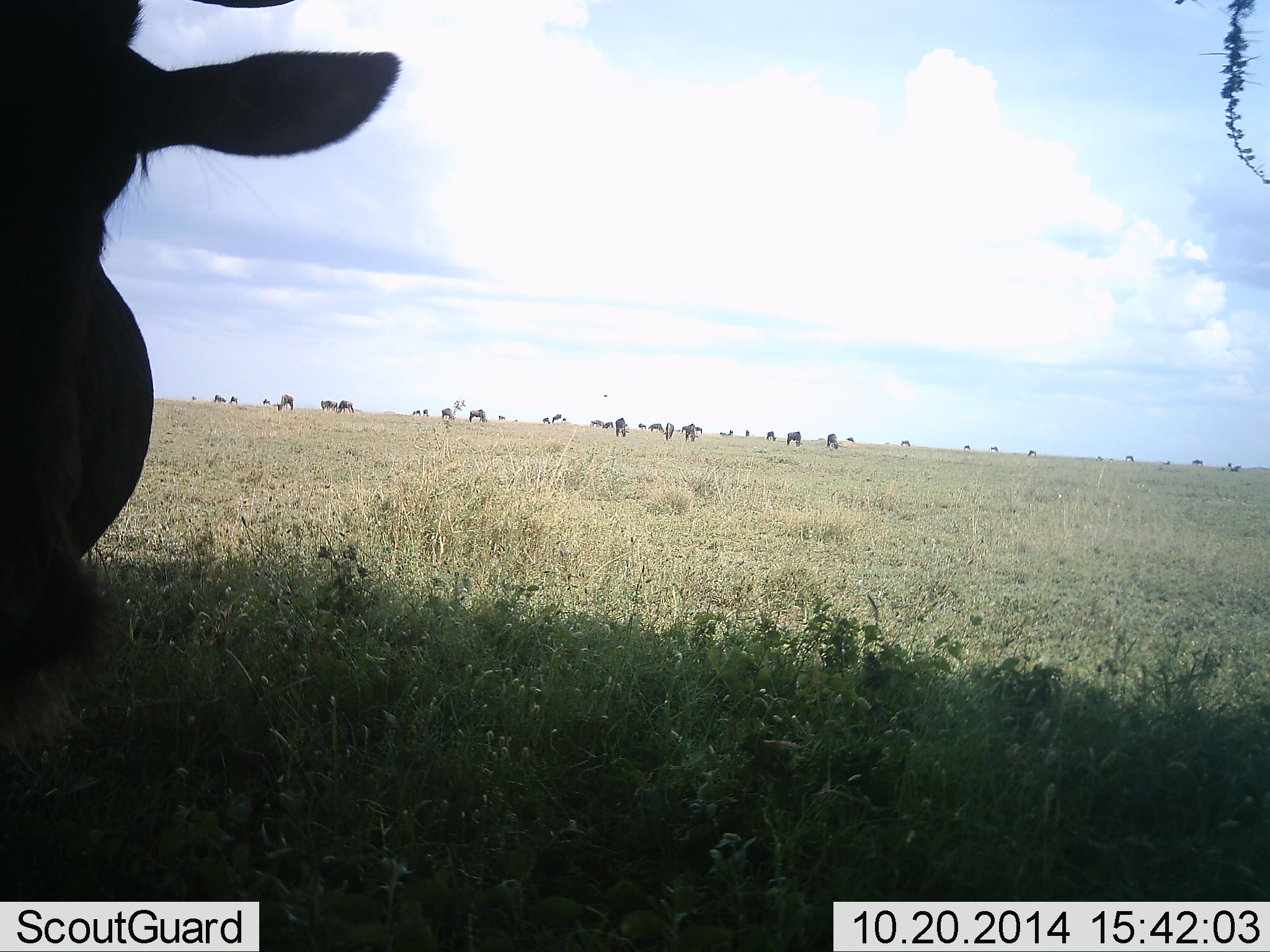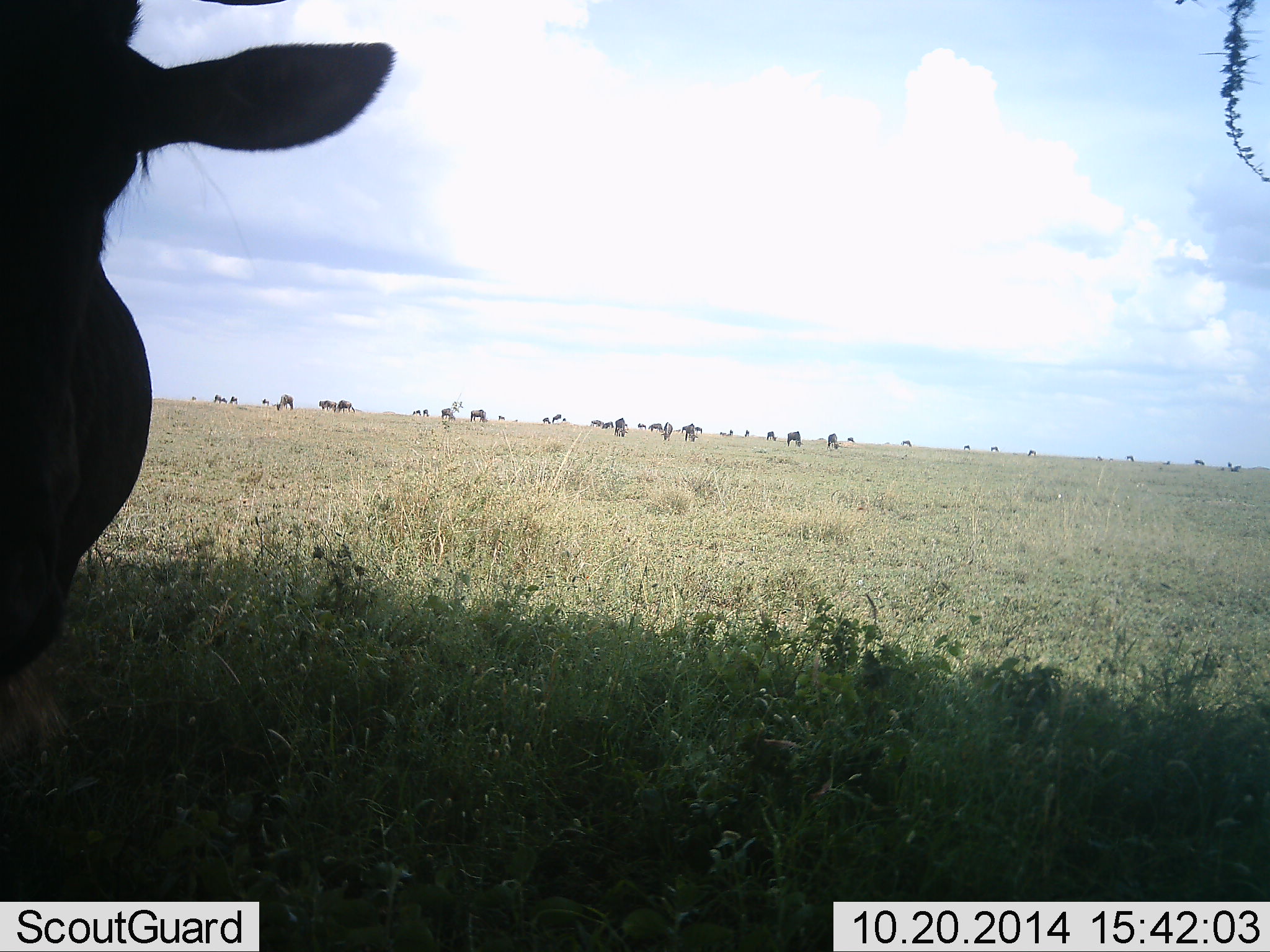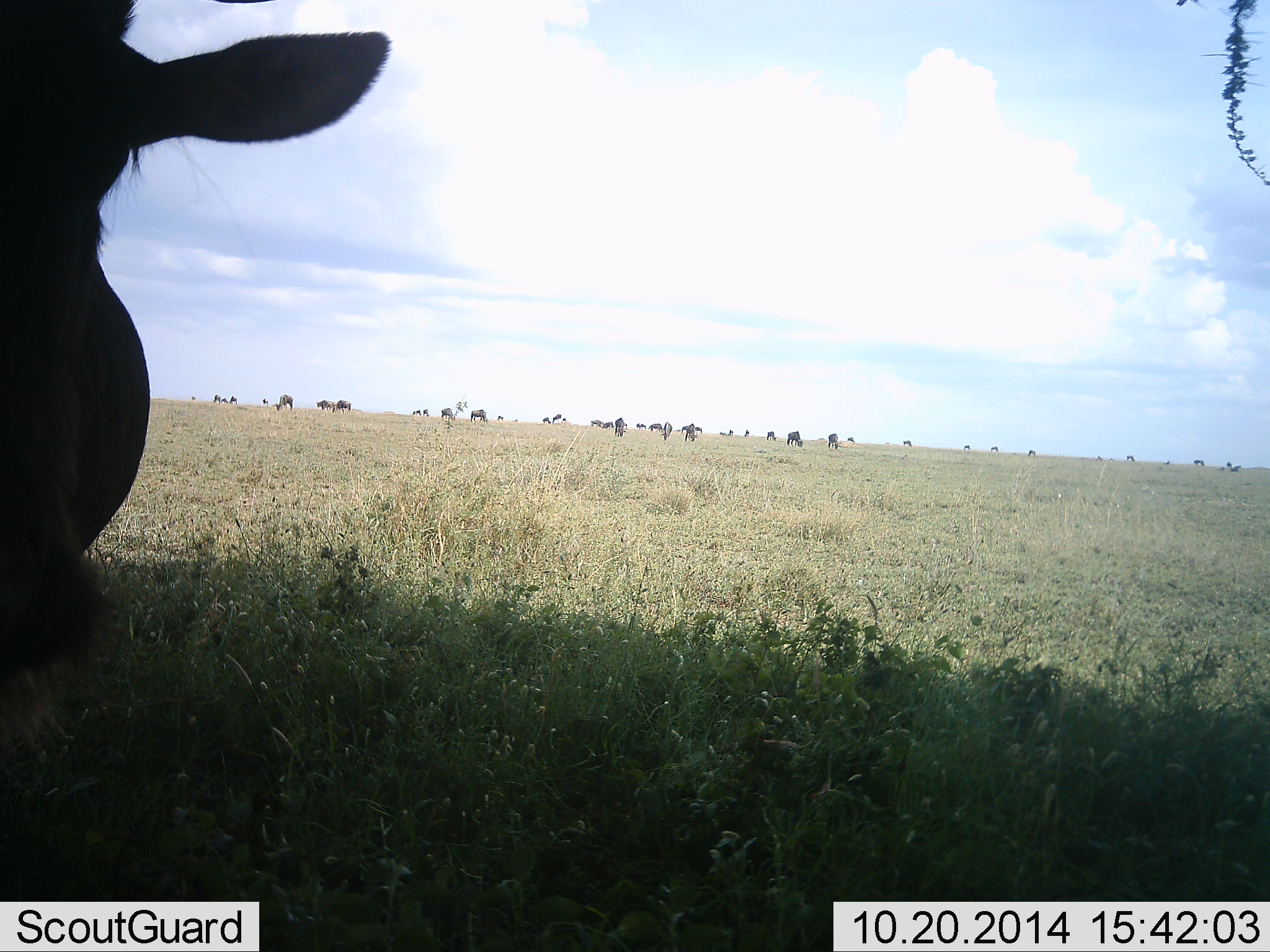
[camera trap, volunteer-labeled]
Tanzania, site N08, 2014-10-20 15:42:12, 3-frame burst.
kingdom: Animalia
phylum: Chordata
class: Mammalia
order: Artiodactyla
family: Bovidae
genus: Connochaetes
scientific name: Connochaetes taurinus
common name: blue wildebeest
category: wildebeest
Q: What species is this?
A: Wildebeest (blue wildebeest) (Connochaetes taurinus).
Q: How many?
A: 11-50.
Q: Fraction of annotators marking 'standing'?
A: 60%.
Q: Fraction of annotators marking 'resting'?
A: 0%.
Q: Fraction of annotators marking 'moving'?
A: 30%.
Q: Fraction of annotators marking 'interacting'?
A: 0%.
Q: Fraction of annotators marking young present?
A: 0%.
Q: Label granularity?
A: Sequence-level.